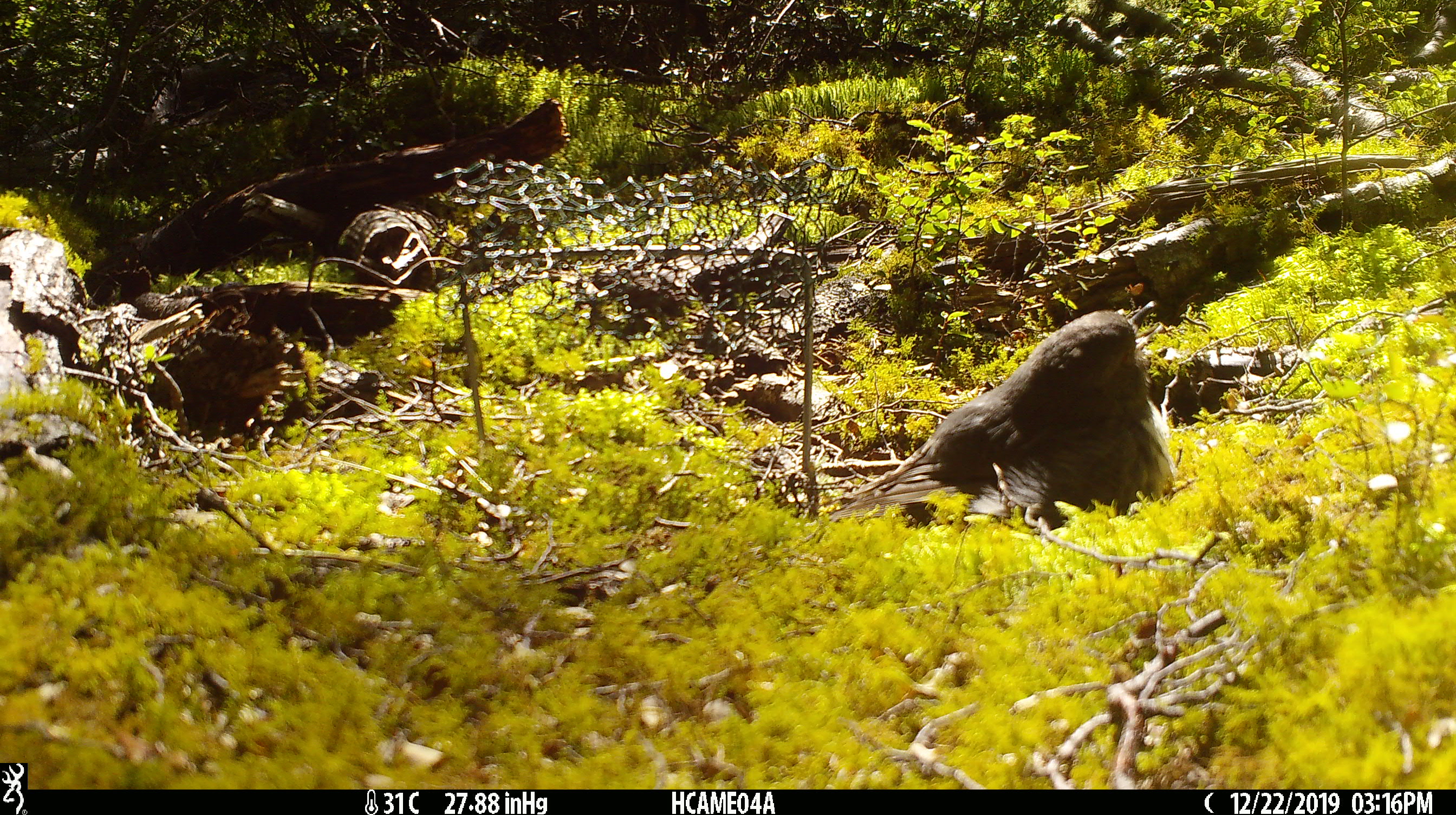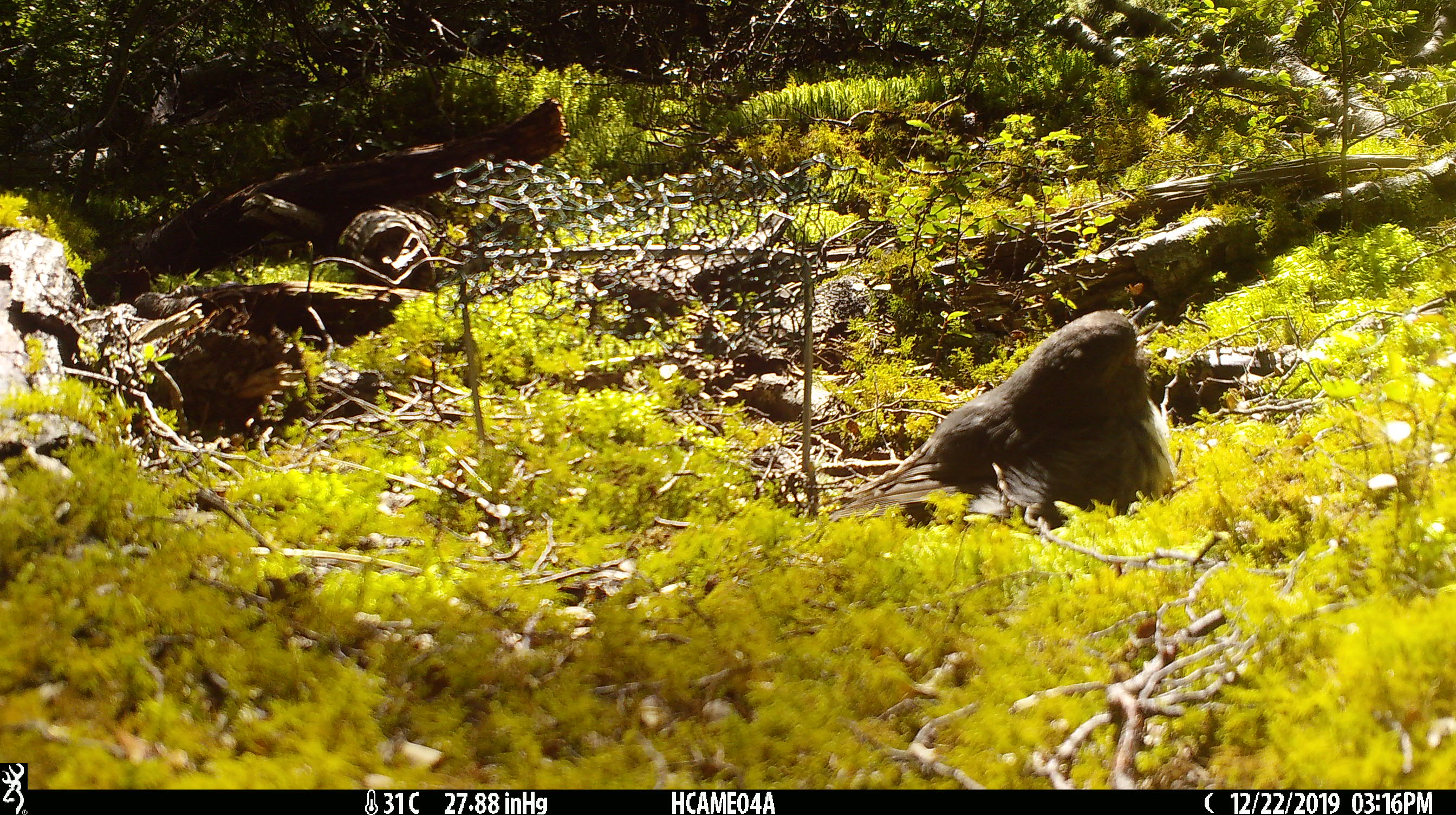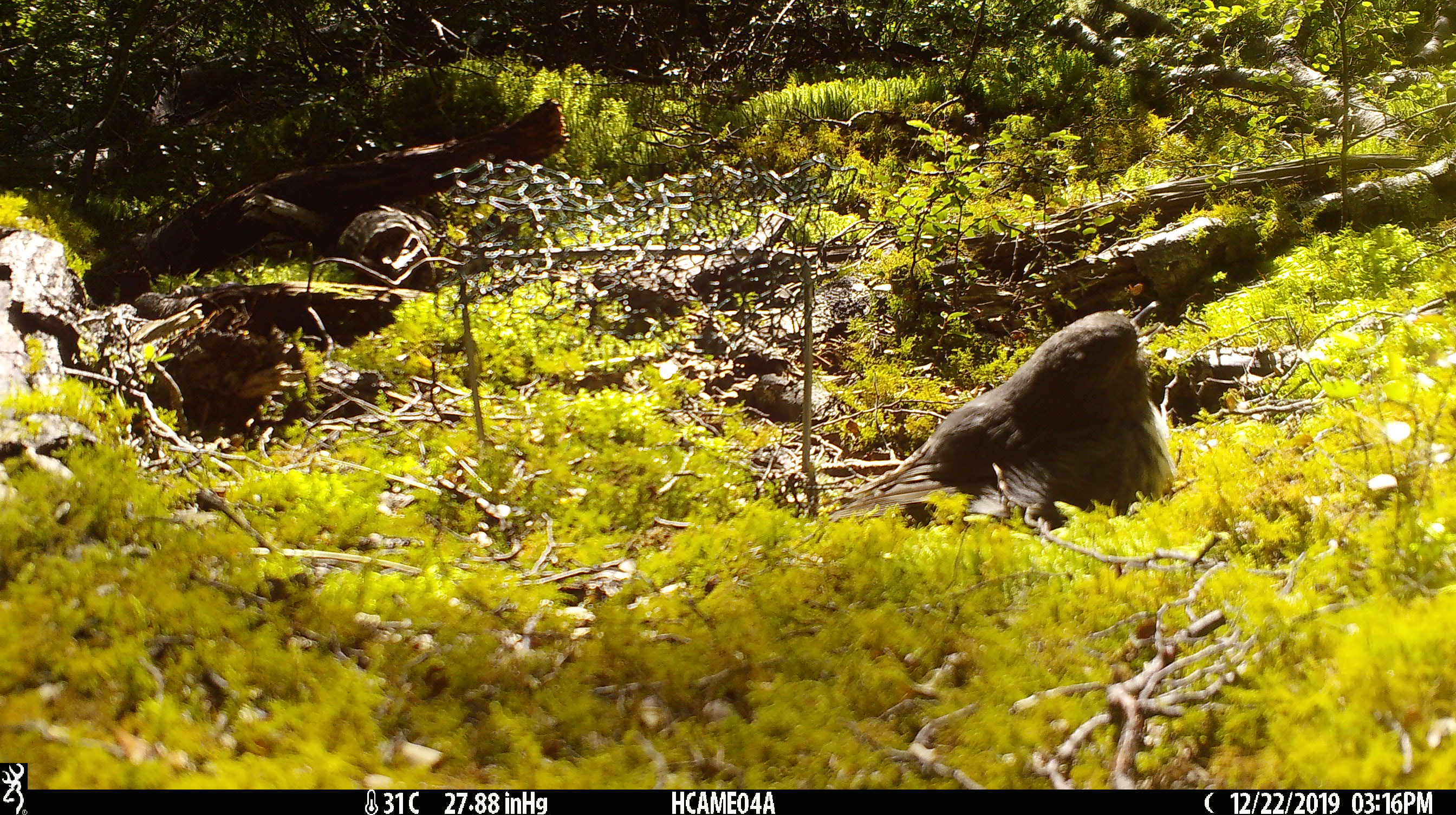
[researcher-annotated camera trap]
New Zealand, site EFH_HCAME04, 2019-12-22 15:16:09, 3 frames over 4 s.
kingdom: Animalia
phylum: Chordata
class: Aves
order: Passeriformes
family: Petroicidae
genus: Petroica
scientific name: Petroica australis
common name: new zealand robin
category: robin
Robin (new zealand robin) (Petroica australis).